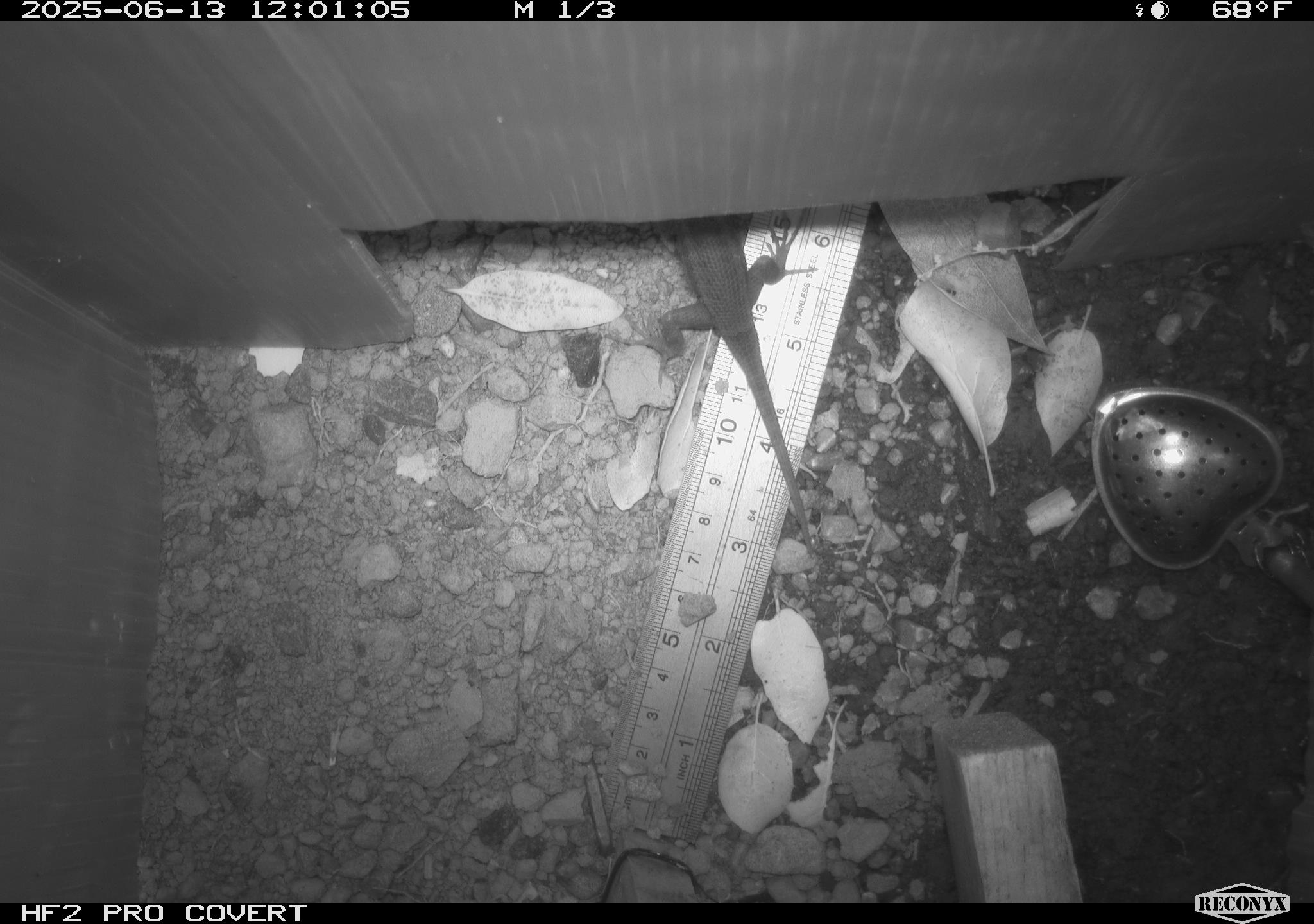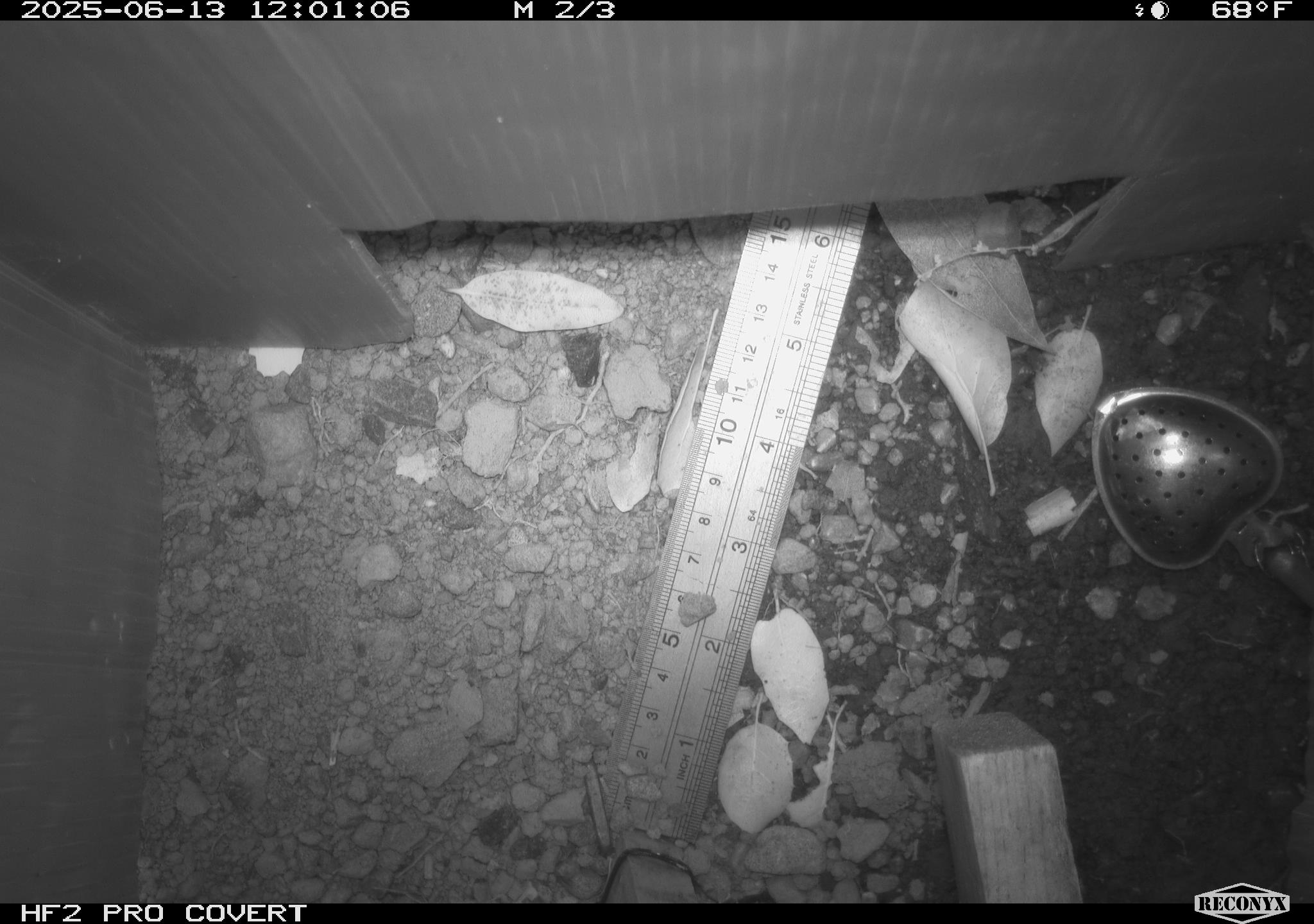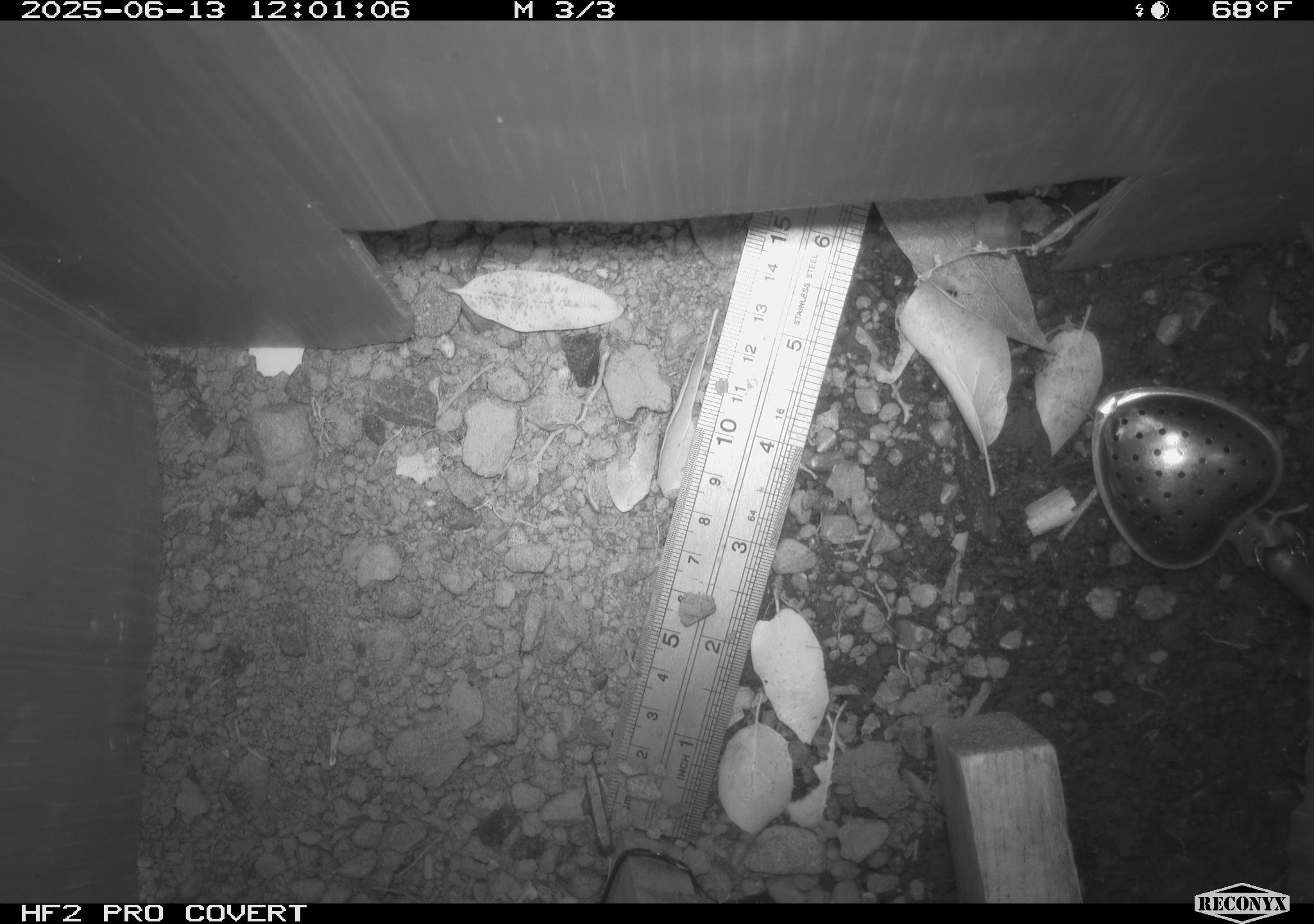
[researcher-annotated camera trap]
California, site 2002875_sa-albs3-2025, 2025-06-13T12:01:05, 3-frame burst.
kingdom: Animalia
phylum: Chordata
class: Reptilia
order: Squamata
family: Phrynosomatidae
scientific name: Phrynosomatidae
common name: north american spiny lizards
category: sceloporus/uta species